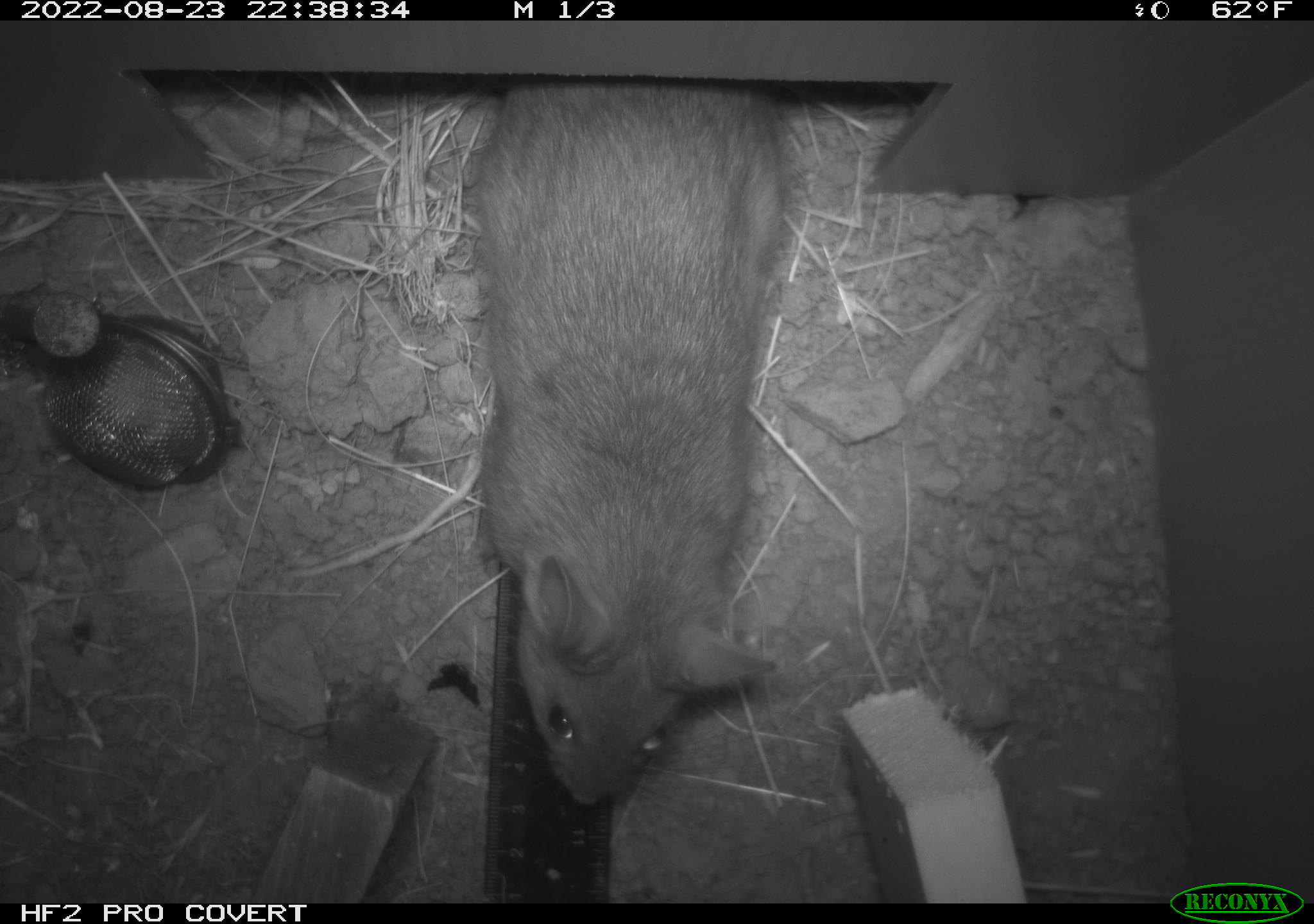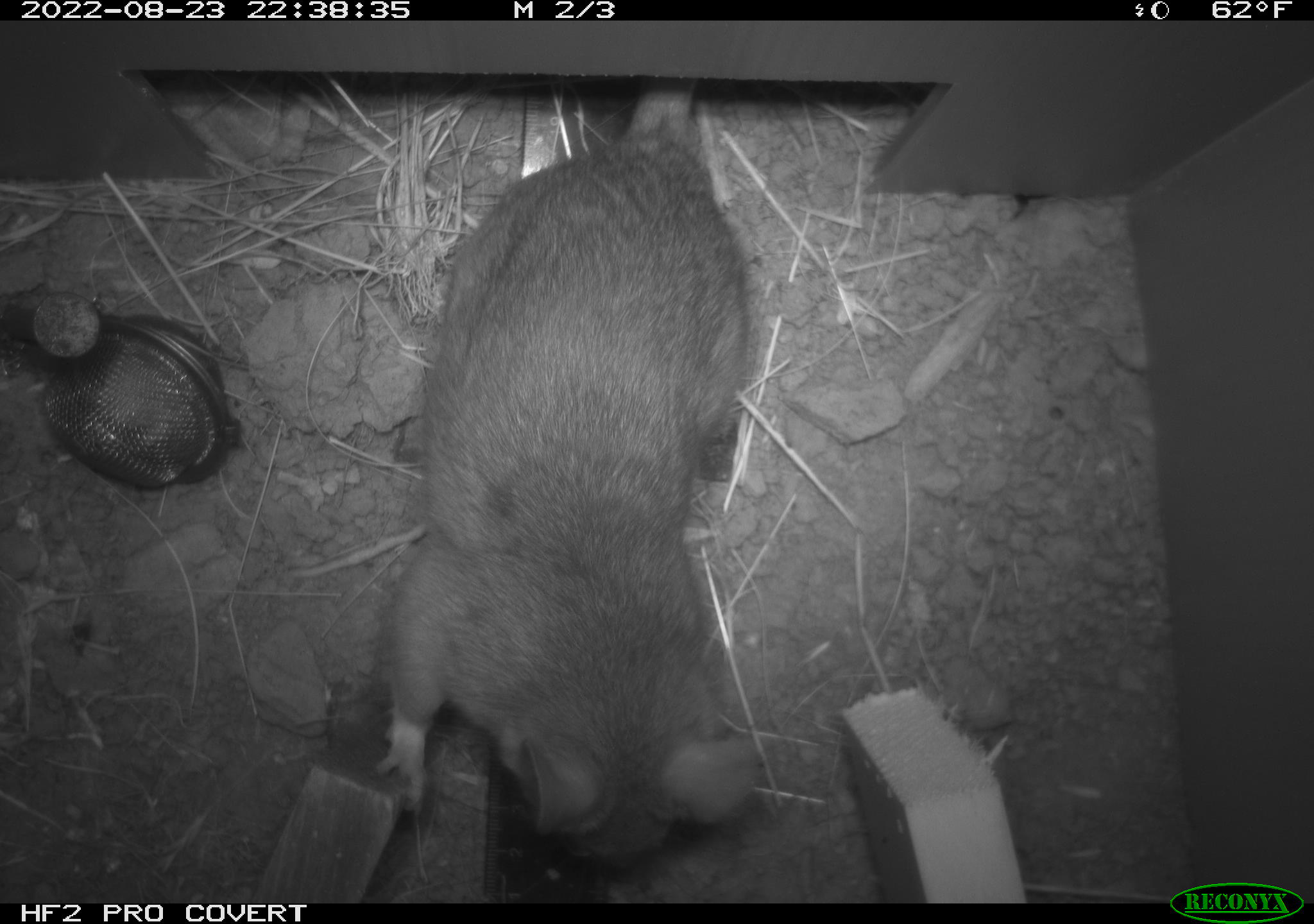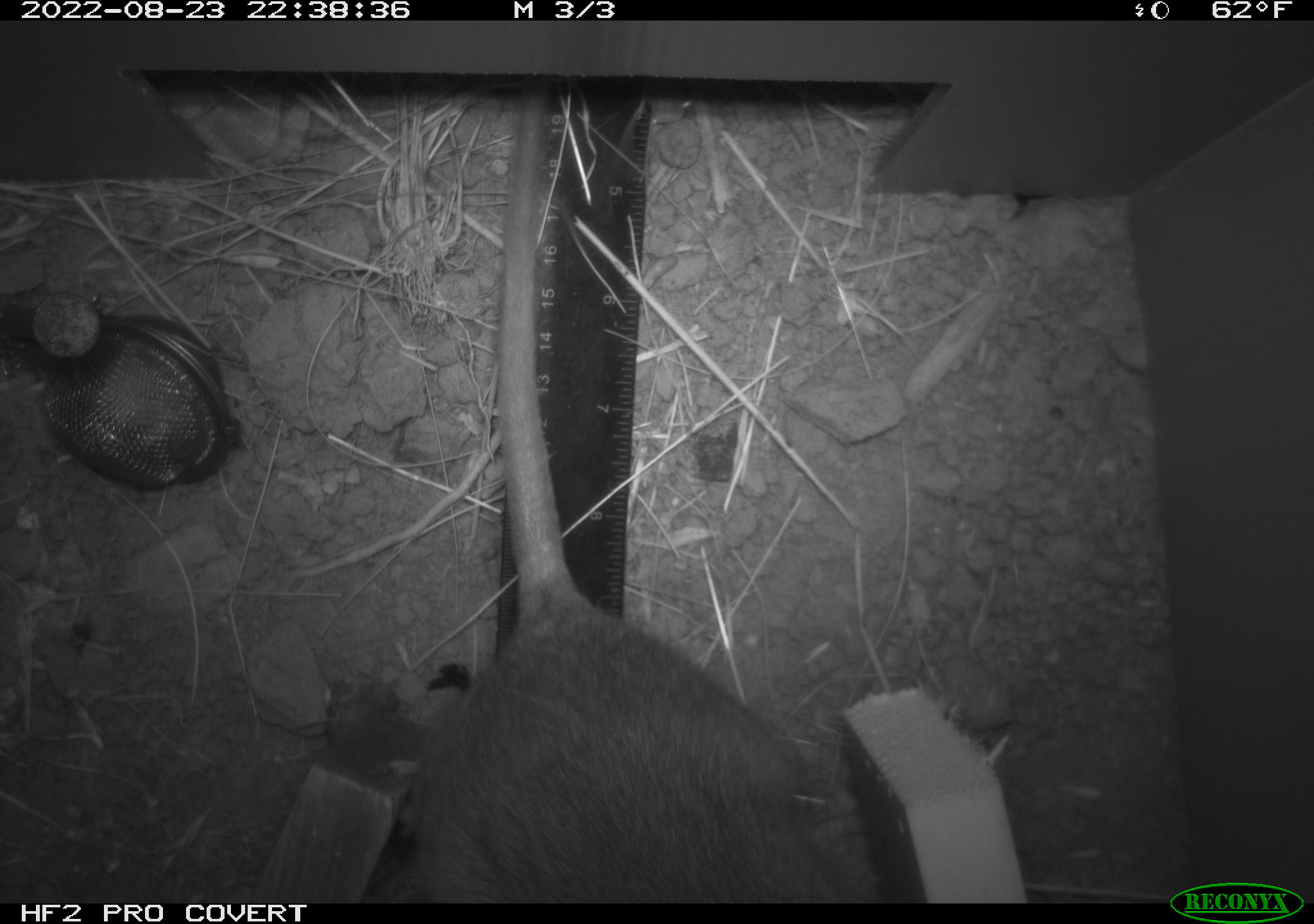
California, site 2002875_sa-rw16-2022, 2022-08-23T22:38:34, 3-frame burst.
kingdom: Animalia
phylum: Chordata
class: Mammalia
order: Rodentia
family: Muridae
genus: Rattus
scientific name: Rattus rattus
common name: house rat